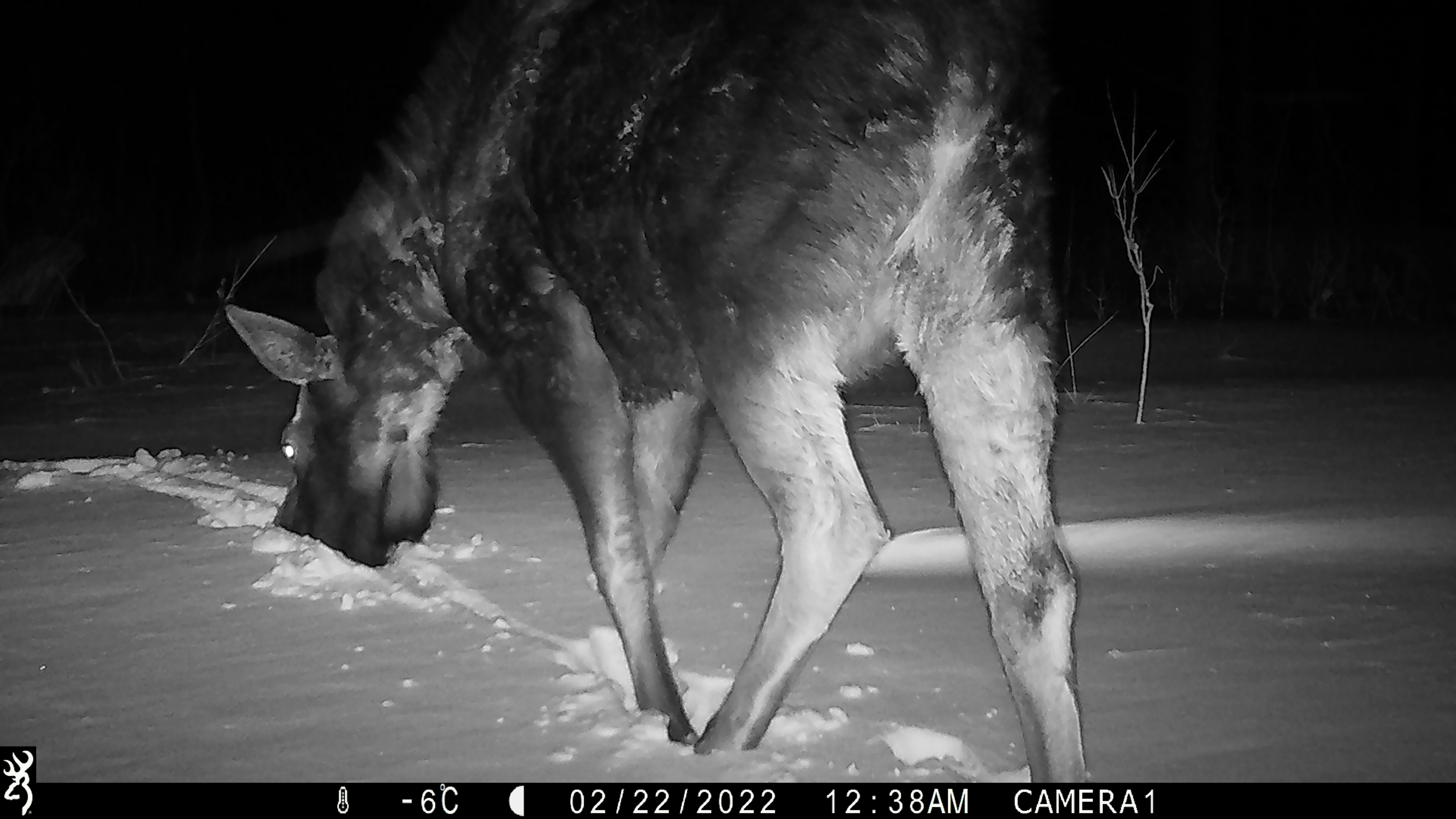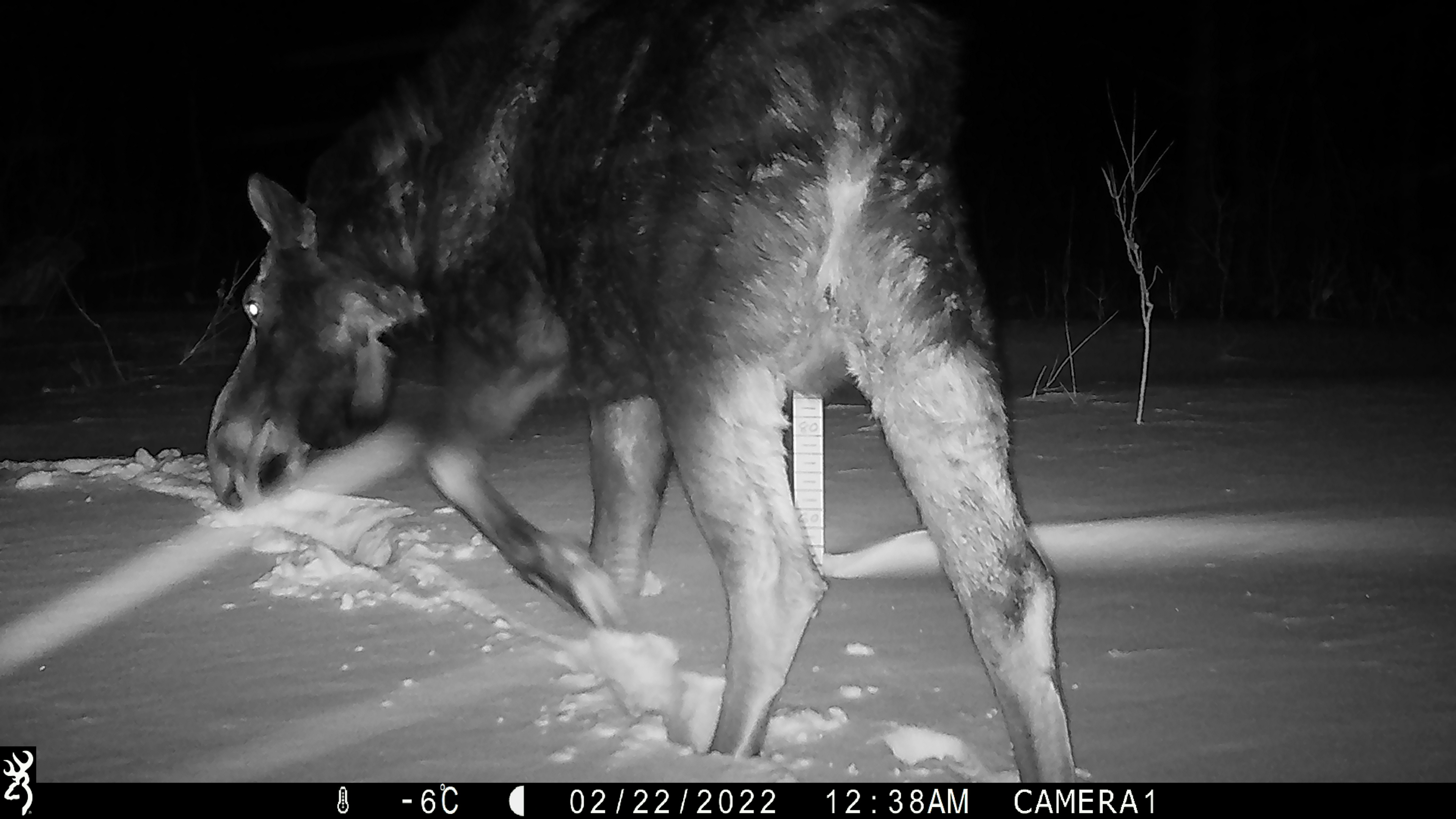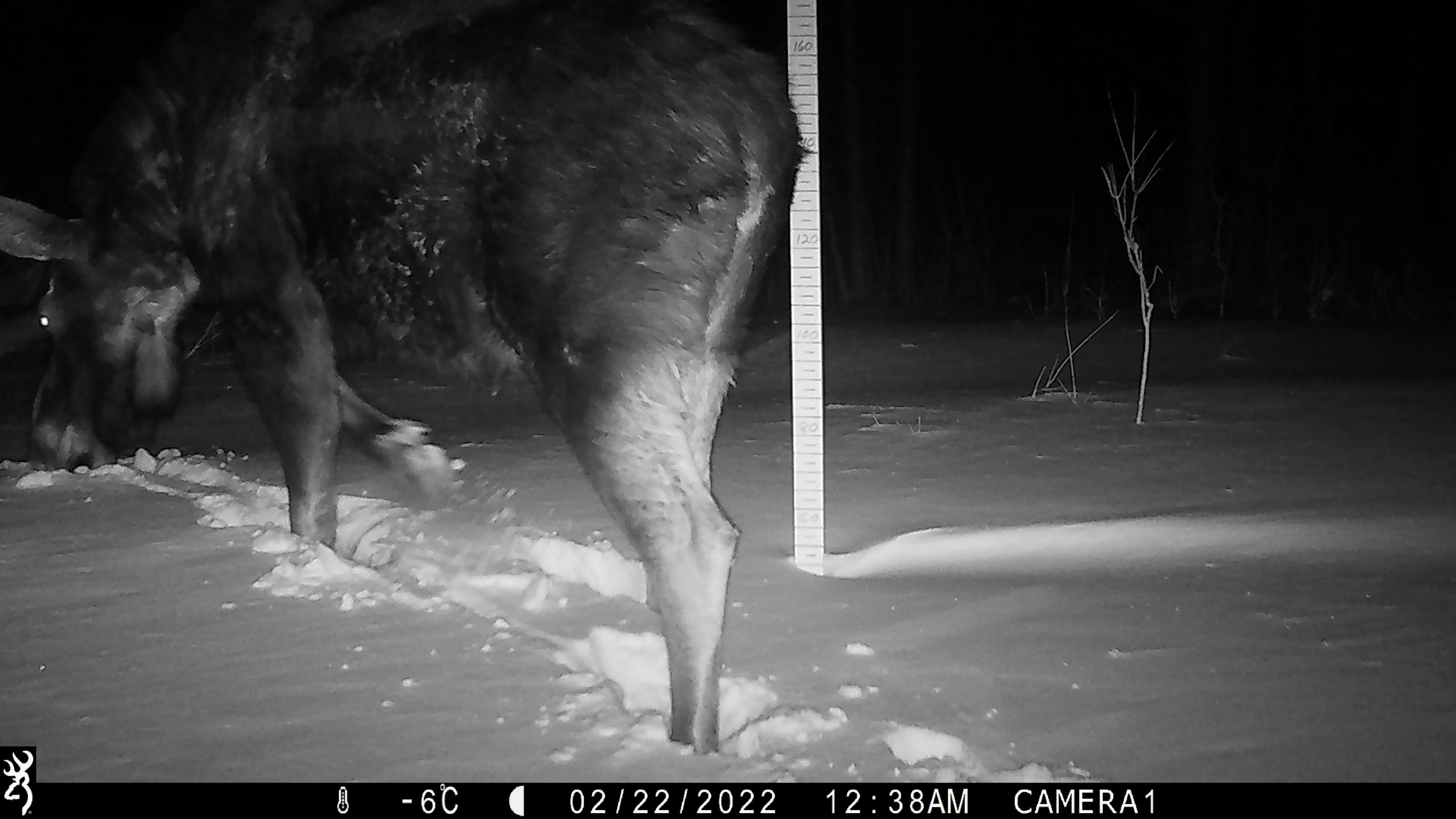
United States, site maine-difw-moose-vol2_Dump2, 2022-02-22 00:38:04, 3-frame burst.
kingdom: Animalia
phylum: Chordata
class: Mammalia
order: Artiodactyla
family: Cervidae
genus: Alces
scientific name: Alces alces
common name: moose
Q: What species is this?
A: Moose (Alces alces).